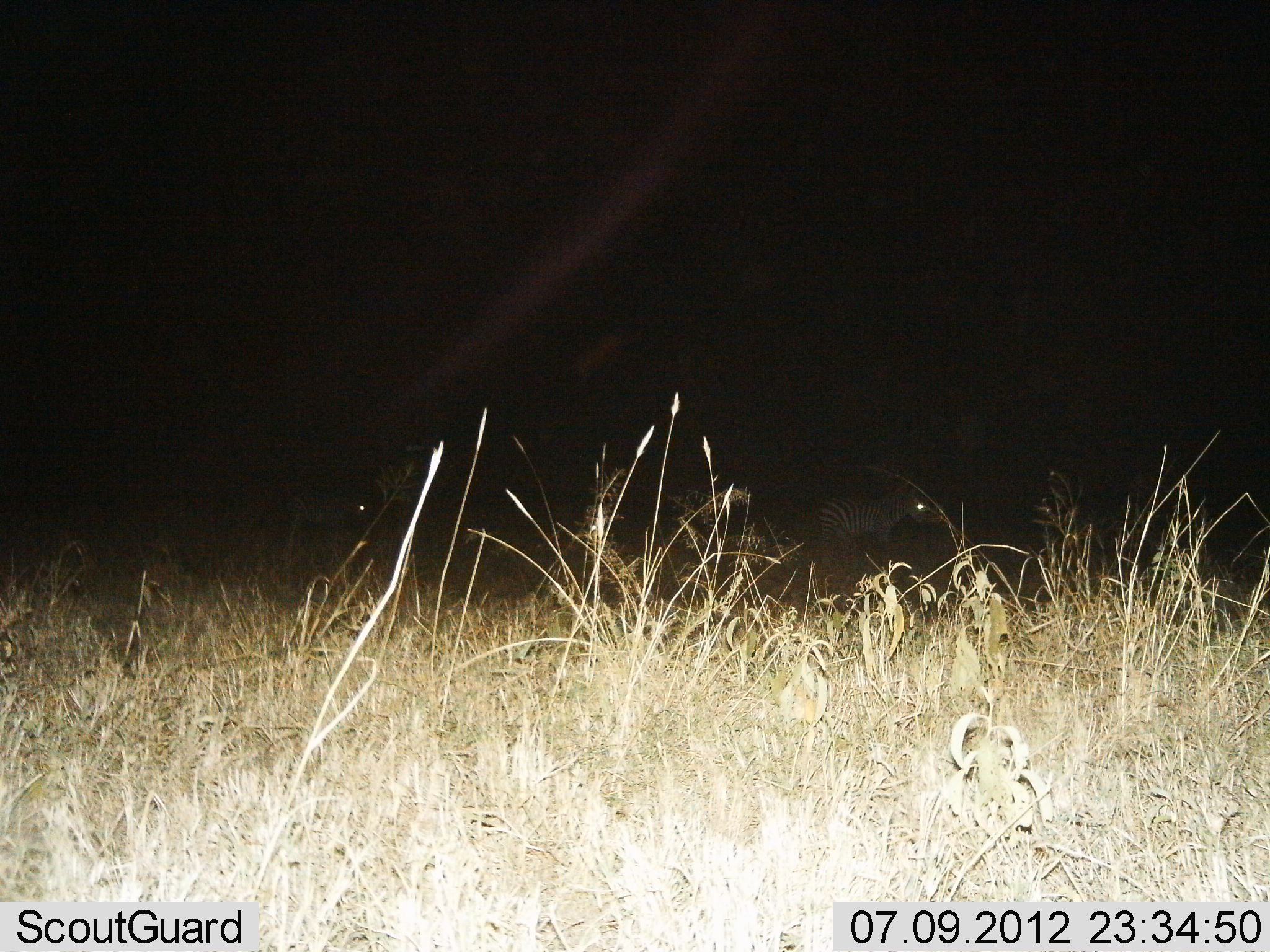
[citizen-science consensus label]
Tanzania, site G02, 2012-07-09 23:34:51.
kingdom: Animalia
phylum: Chordata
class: Mammalia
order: Perissodactyla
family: Equidae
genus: Equus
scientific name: Equus quagga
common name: plains zebra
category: zebra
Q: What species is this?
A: Zebra (plains zebra) (Equus quagga).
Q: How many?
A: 2.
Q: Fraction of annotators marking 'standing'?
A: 90%.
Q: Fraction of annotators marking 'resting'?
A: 10%.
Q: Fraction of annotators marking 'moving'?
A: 40%.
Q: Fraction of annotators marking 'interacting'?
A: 0%.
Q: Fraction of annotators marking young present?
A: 0%.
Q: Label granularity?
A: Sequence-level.